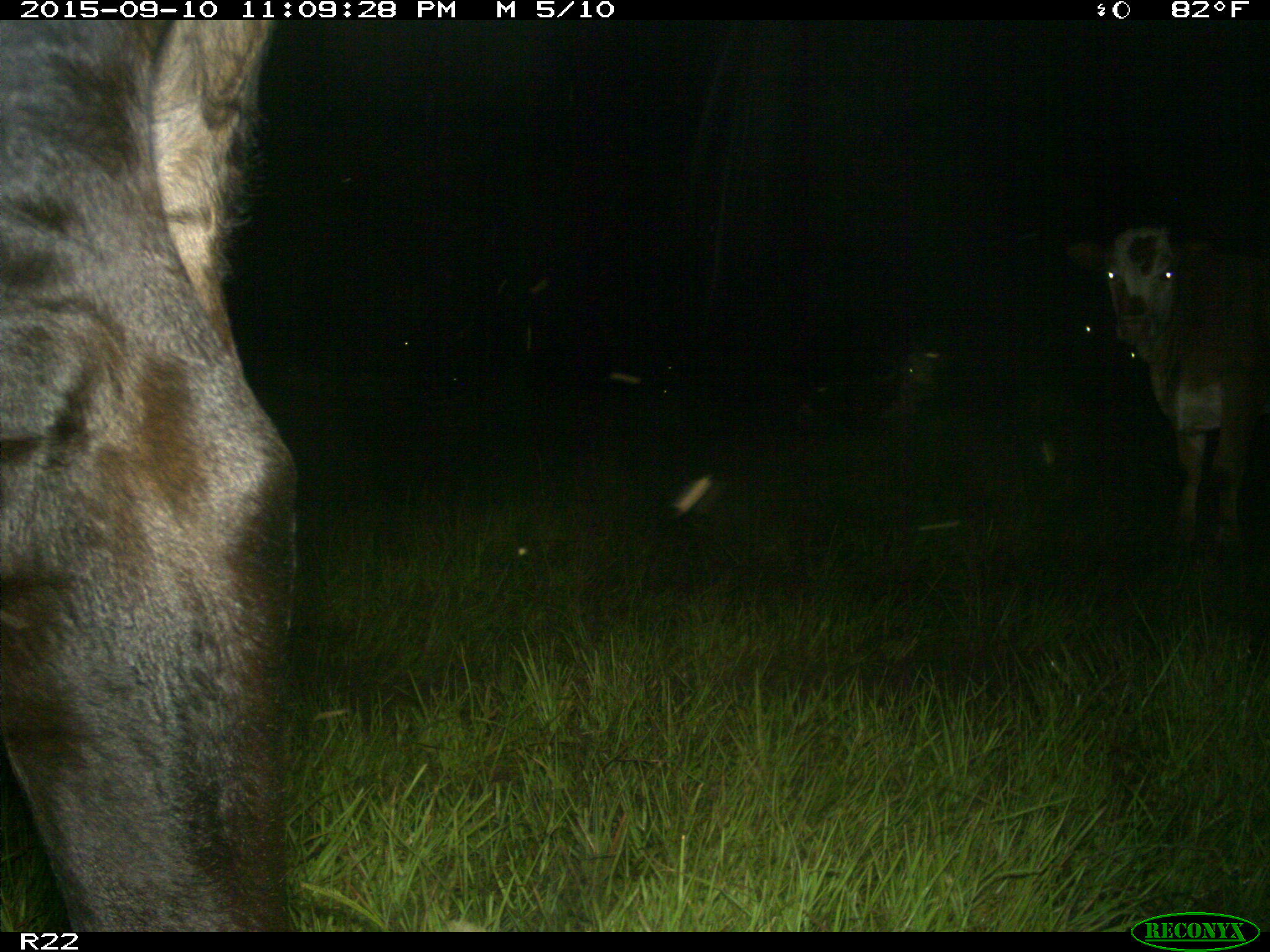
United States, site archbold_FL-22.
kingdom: Animalia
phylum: Chordata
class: Mammalia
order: Artiodactyla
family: Bovidae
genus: Bos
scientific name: Bos taurus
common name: domestic cow